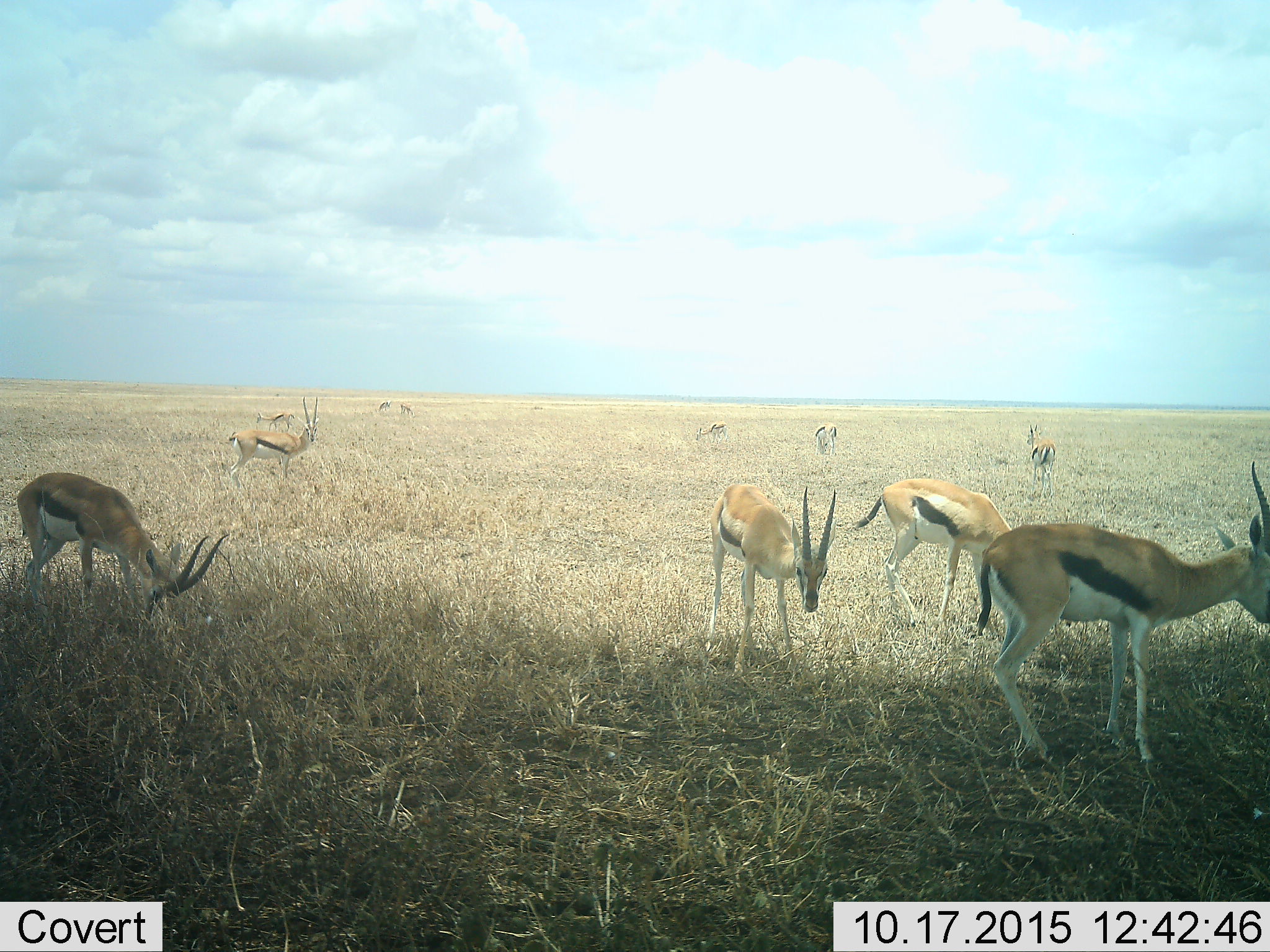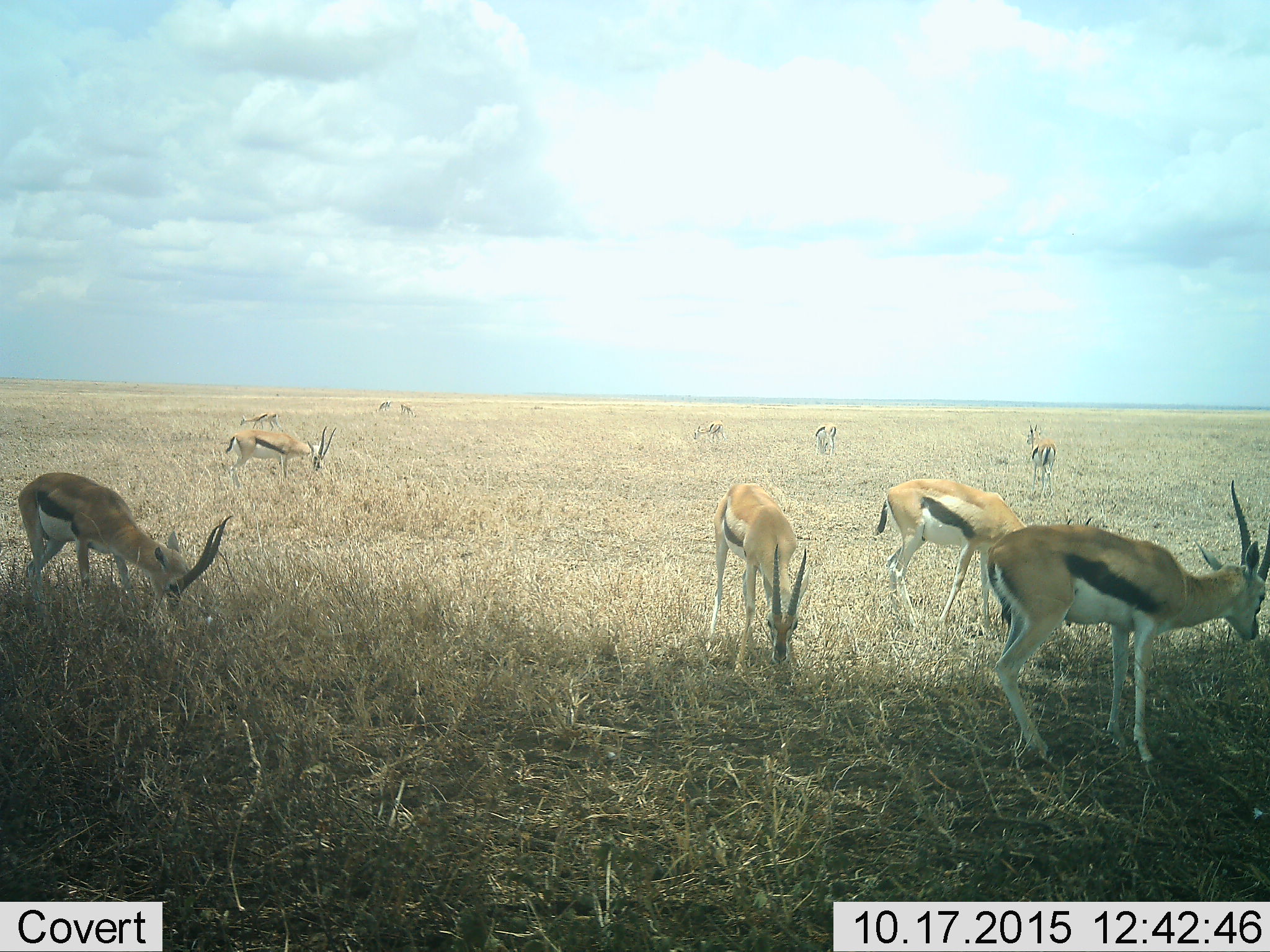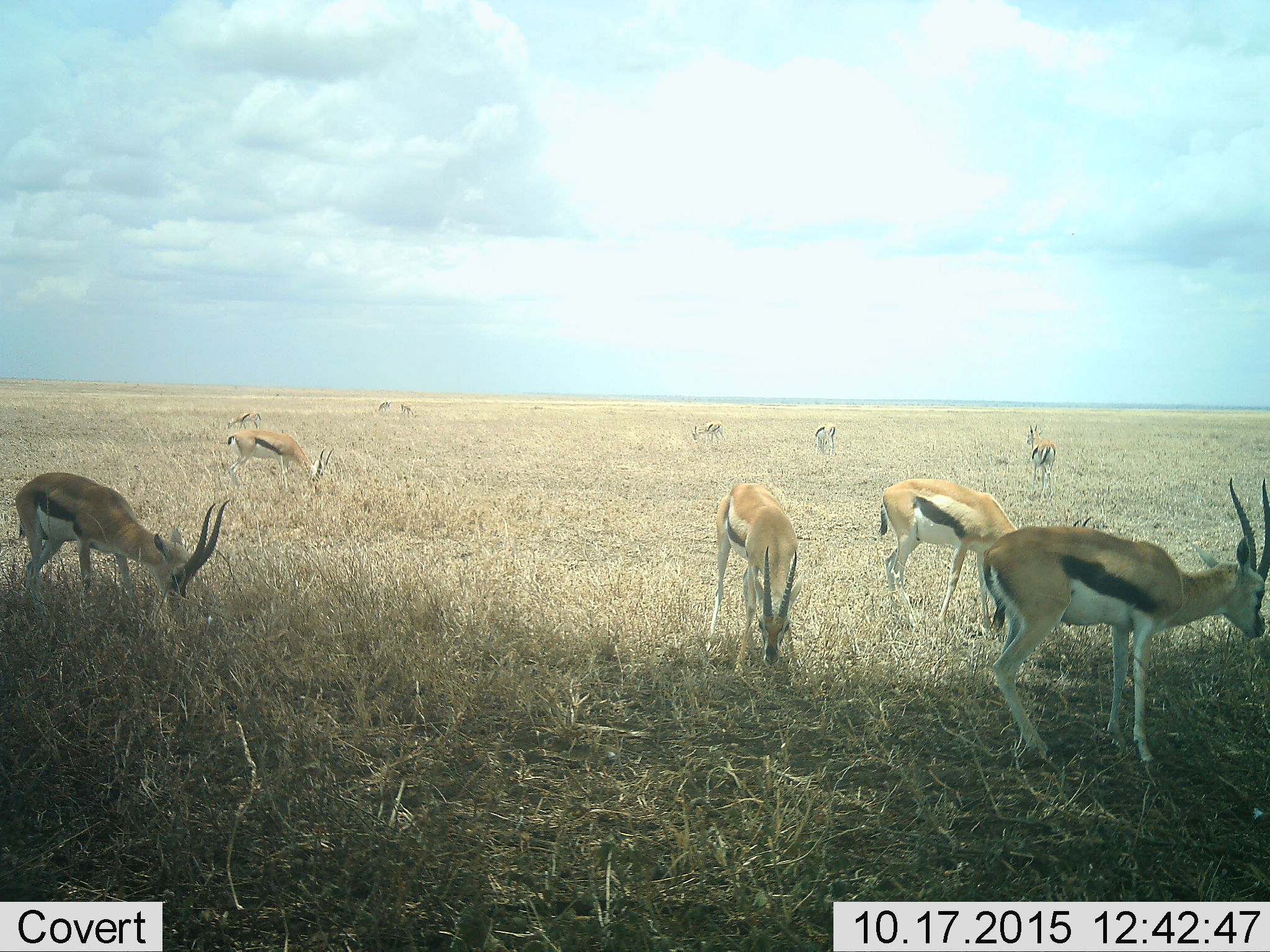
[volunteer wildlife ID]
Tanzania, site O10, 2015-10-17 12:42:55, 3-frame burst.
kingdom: Animalia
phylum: Chordata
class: Mammalia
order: Artiodactyla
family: Bovidae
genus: Eudorcas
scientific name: Eudorcas thomsonii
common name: thomson's gazelle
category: gazellethomsons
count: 11-50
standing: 86%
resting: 0%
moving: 43%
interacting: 0%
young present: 0%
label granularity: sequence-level